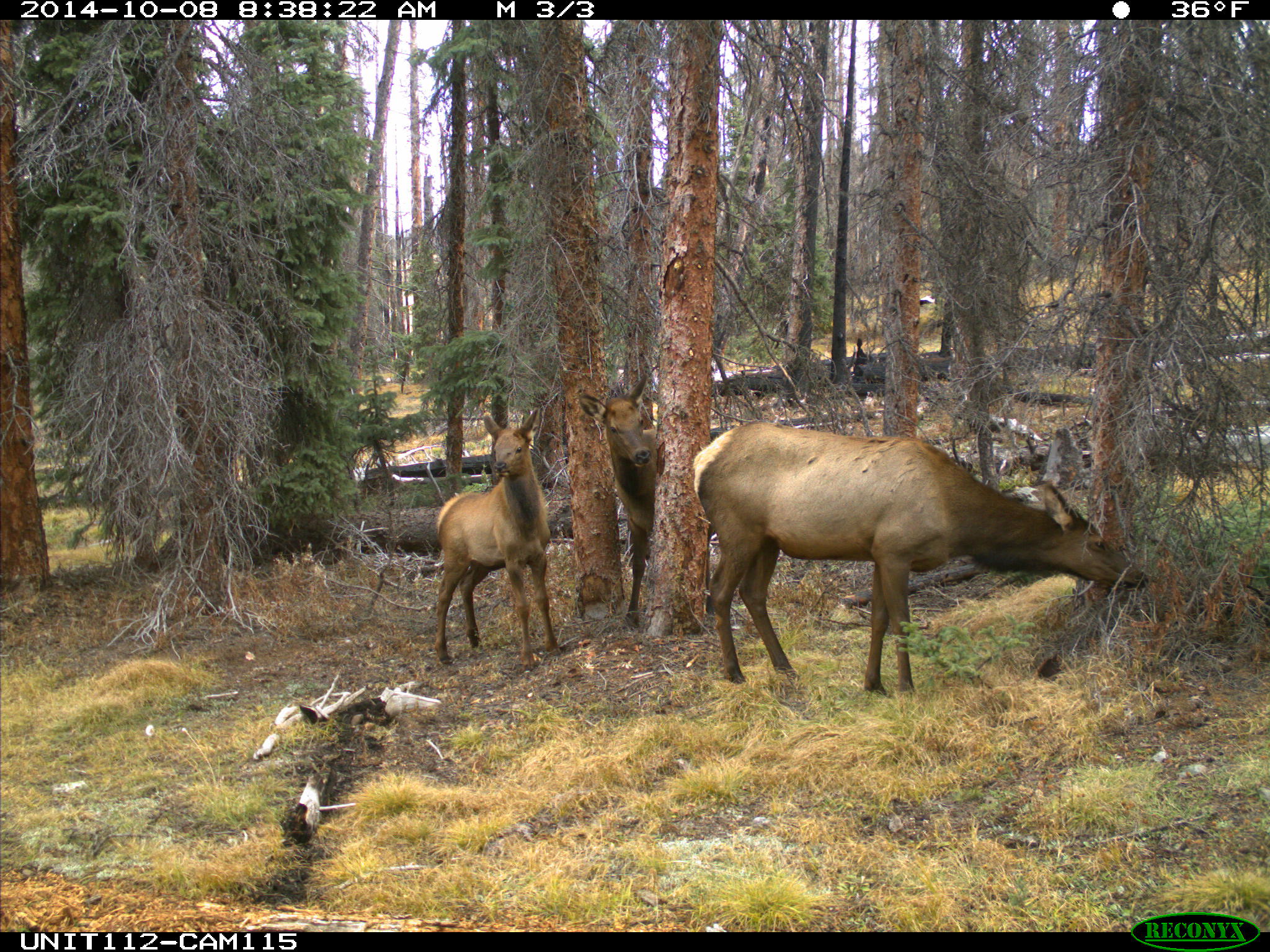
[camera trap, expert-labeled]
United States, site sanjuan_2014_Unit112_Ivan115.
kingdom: Animalia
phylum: Chordata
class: Mammalia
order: Artiodactyla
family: Cervidae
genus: Cervus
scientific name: Cervus elaphus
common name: red deer